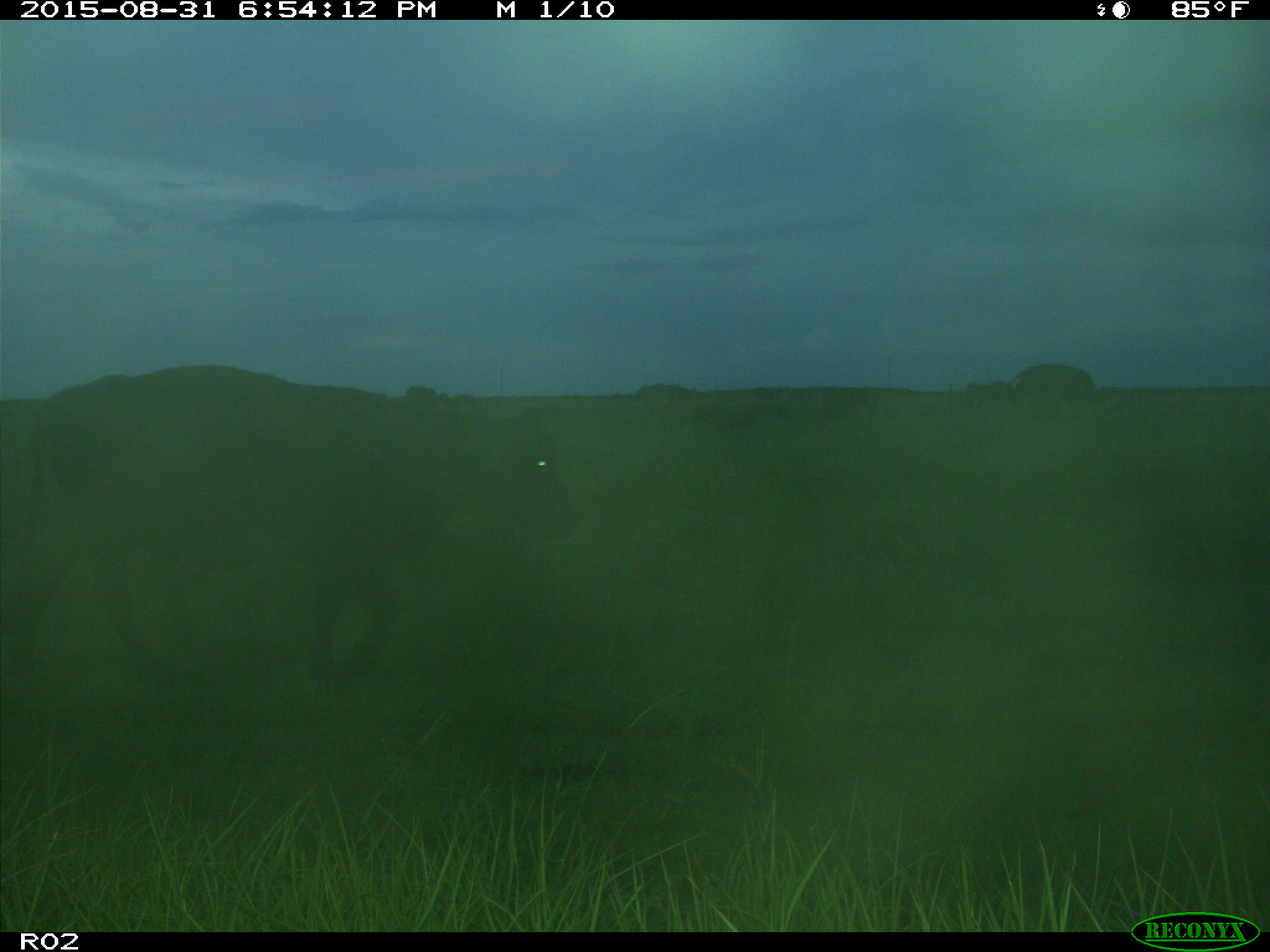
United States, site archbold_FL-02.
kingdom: Animalia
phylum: Chordata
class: Mammalia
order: Artiodactyla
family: Bovidae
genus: Bos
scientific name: Bos taurus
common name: domestic cow